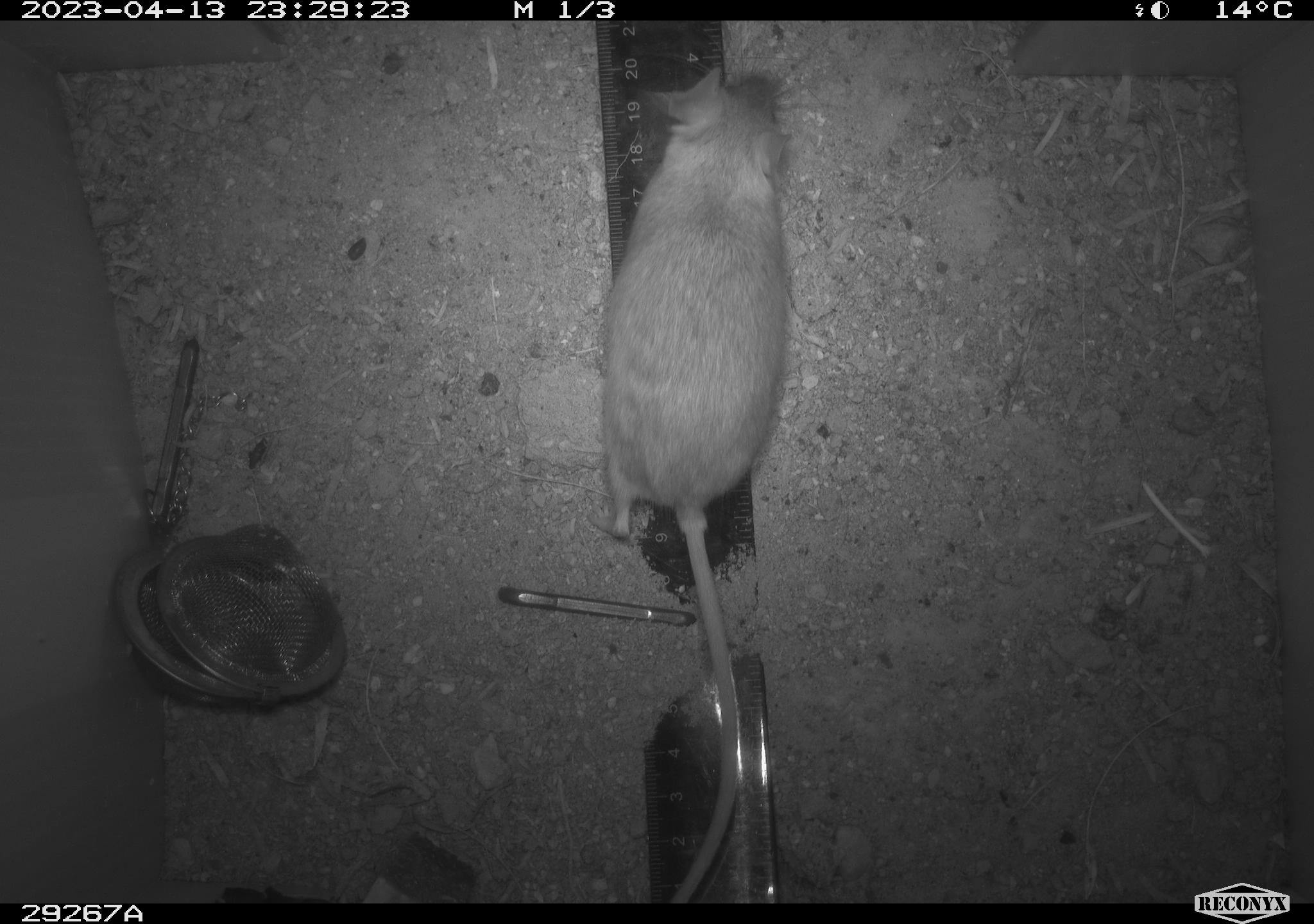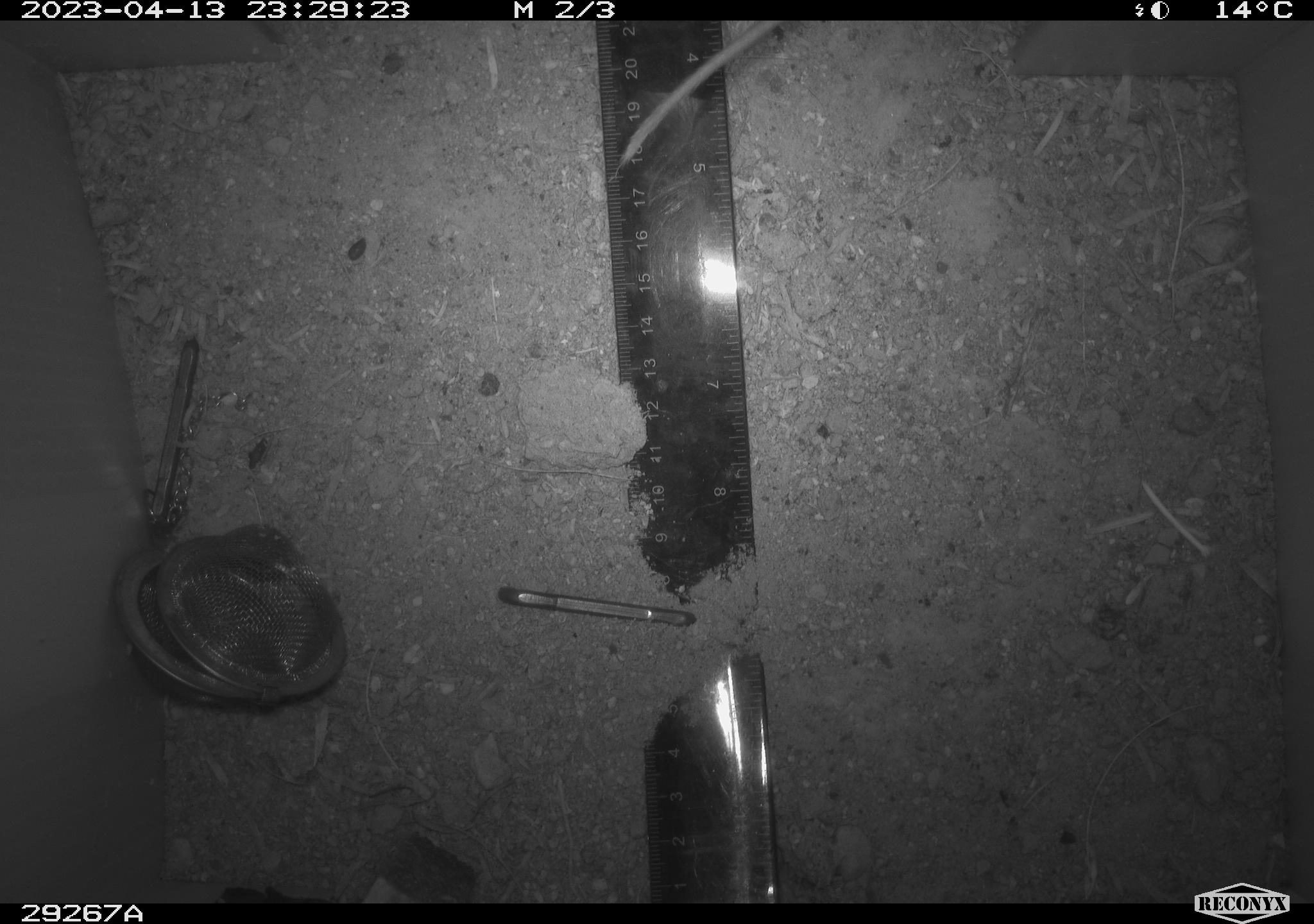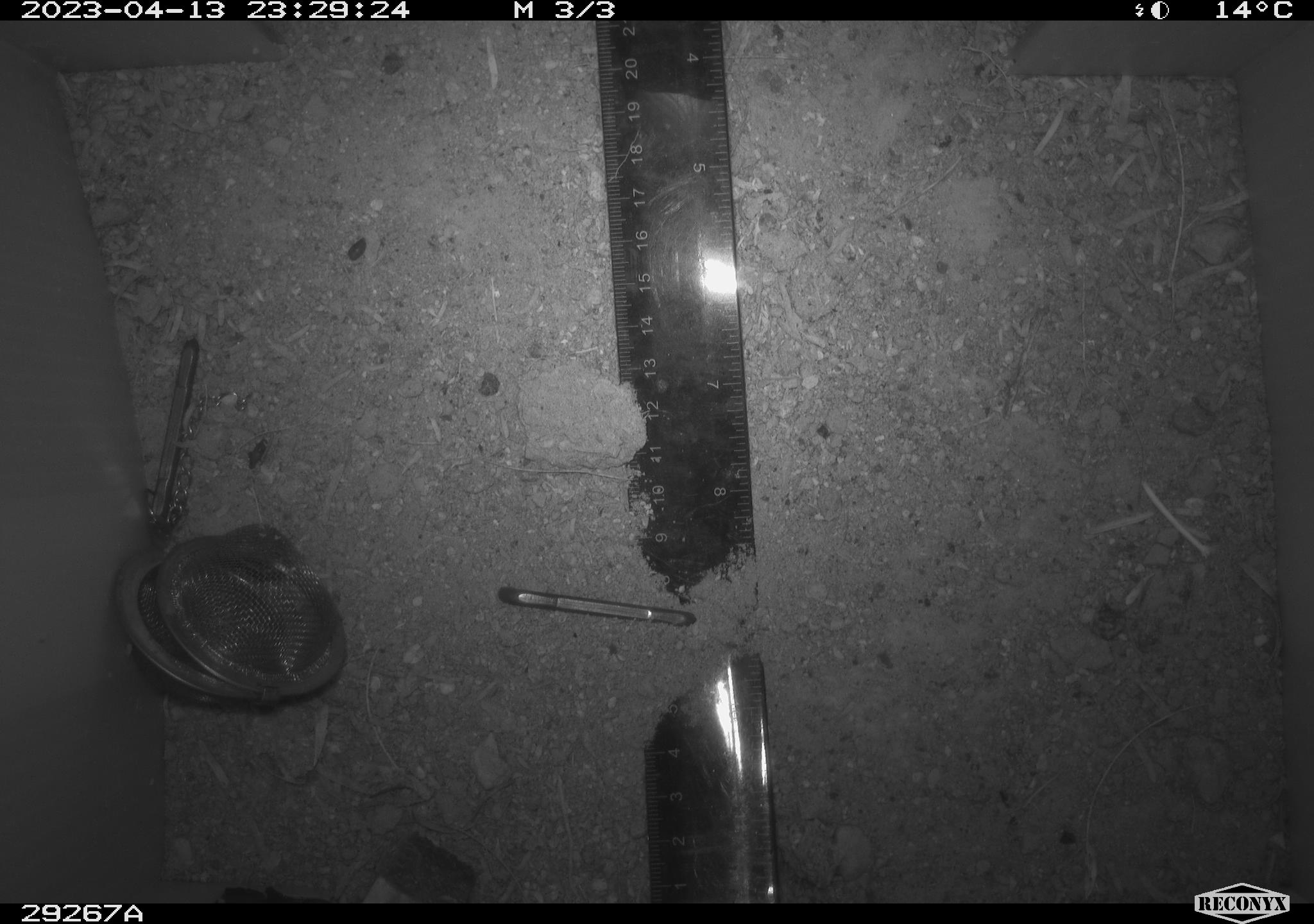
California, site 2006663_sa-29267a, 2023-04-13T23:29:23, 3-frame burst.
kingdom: Animalia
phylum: Chordata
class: Mammalia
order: Rodentia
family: Cricetidae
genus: Peromyscus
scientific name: Peromyscus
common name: deer mice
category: peromyscus species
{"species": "peromyscus species (deer mice) (Peromyscus)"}